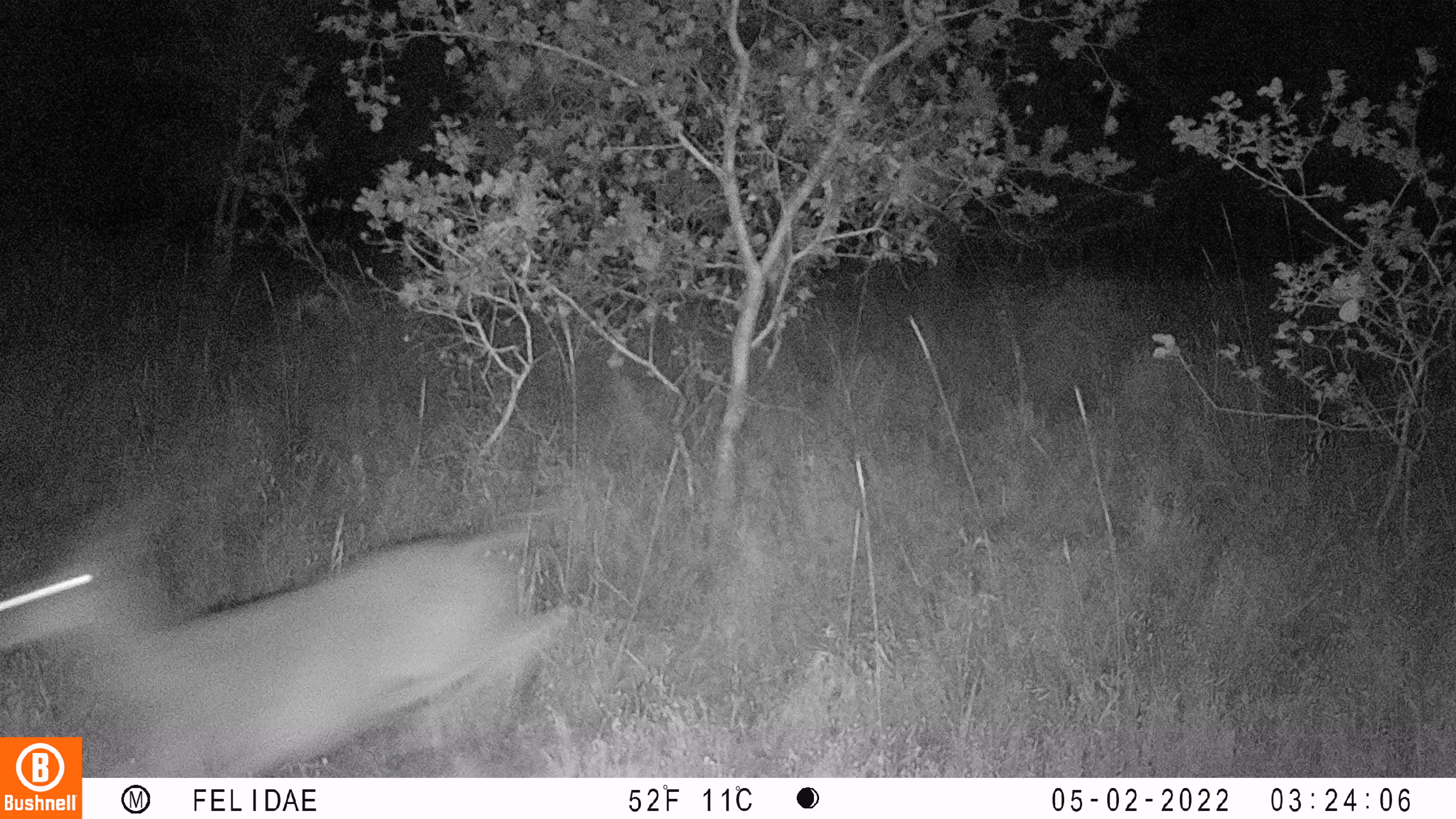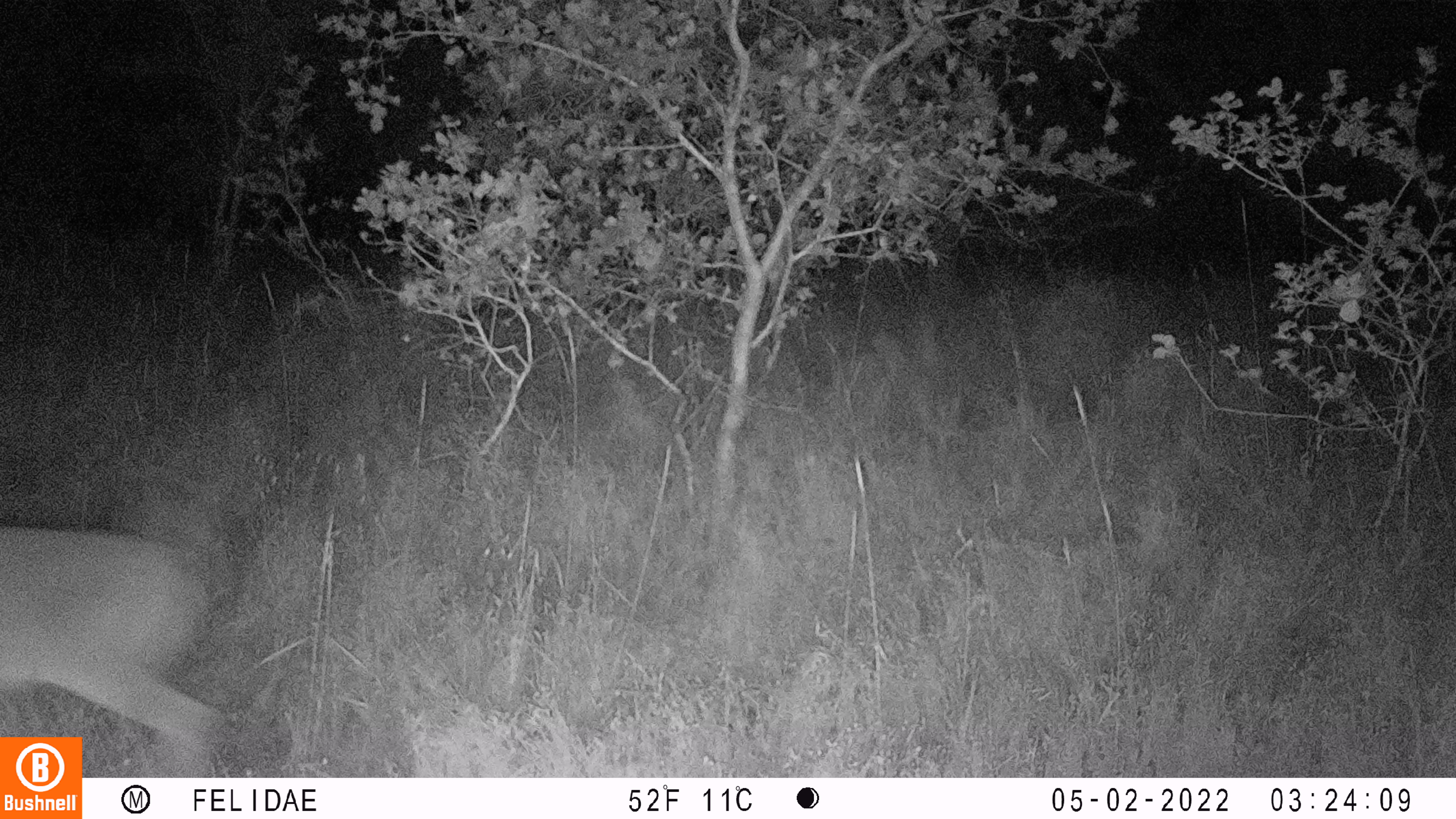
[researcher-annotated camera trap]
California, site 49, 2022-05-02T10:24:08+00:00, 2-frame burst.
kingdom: Animalia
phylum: Chordata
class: Mammalia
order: Artiodactyla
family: Cervidae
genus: Odocoileus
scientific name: Odocoileus hemionus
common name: mule deer